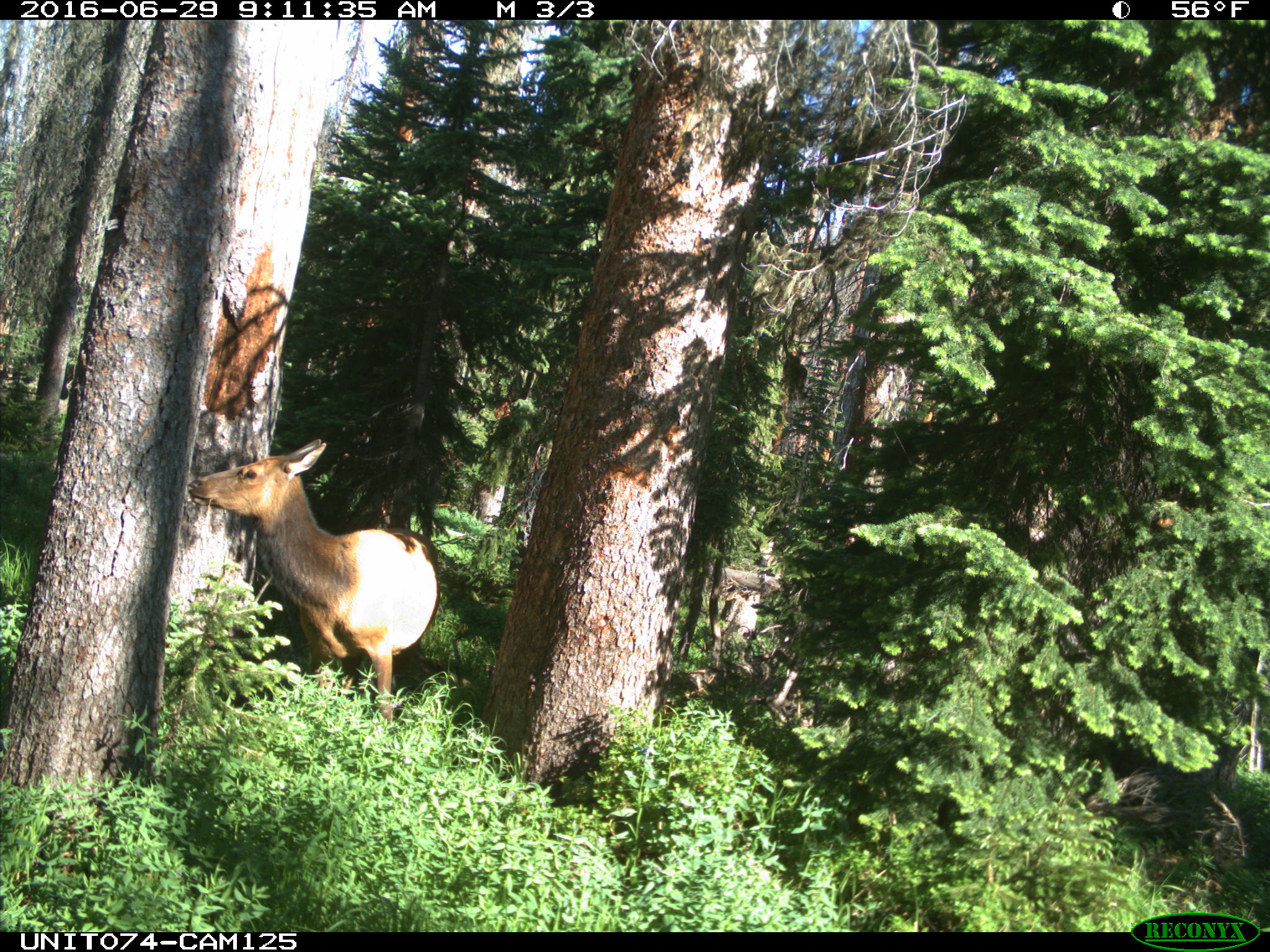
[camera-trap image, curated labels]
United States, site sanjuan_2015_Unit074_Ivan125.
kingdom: Animalia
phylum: Chordata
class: Mammalia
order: Artiodactyla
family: Cervidae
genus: Cervus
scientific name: Cervus elaphus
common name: red deer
Cervus elaphus (red deer).